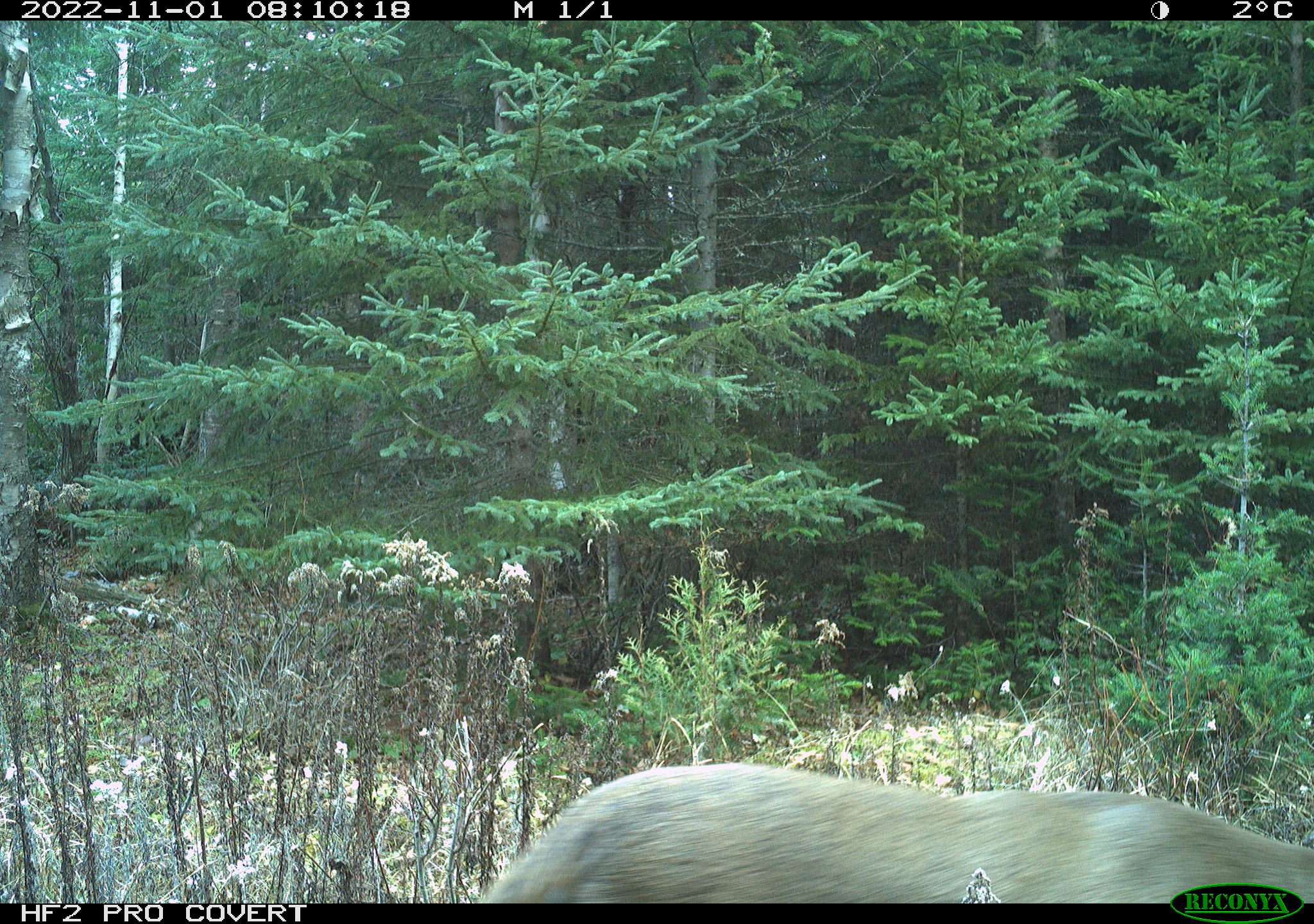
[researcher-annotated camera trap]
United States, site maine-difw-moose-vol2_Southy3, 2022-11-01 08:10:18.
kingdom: Animalia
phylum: Chordata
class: Mammalia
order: Artiodactyla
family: Cervidae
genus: Odocoileus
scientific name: Odocoileus virginianus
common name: white-tailed deer